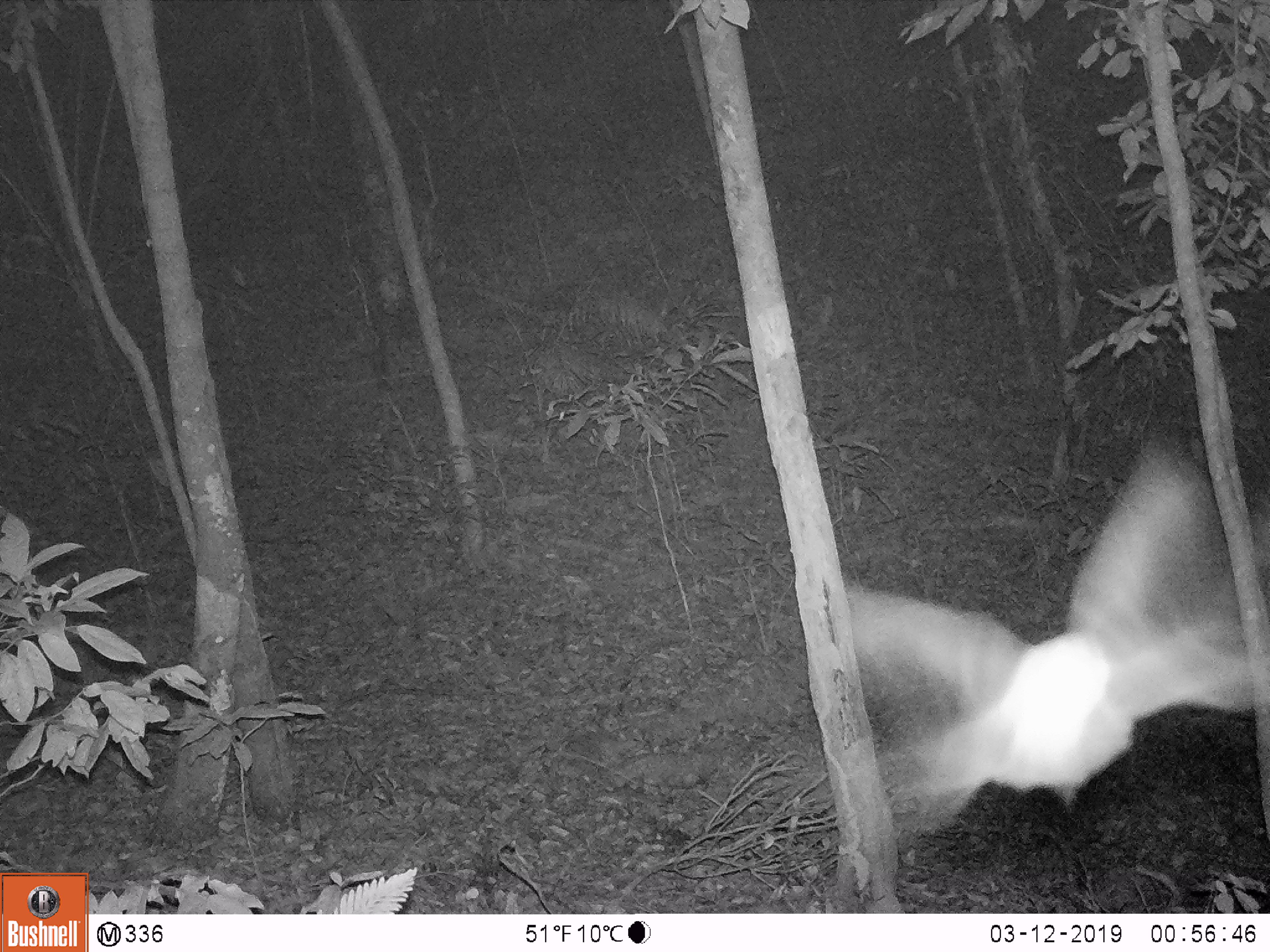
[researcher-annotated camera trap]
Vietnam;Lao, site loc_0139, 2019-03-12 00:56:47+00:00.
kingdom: Animalia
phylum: Arthropoda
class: Insecta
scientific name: Insecta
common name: insect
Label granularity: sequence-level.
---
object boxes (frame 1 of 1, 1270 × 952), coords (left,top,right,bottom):
insect: (843,444,1268,838)